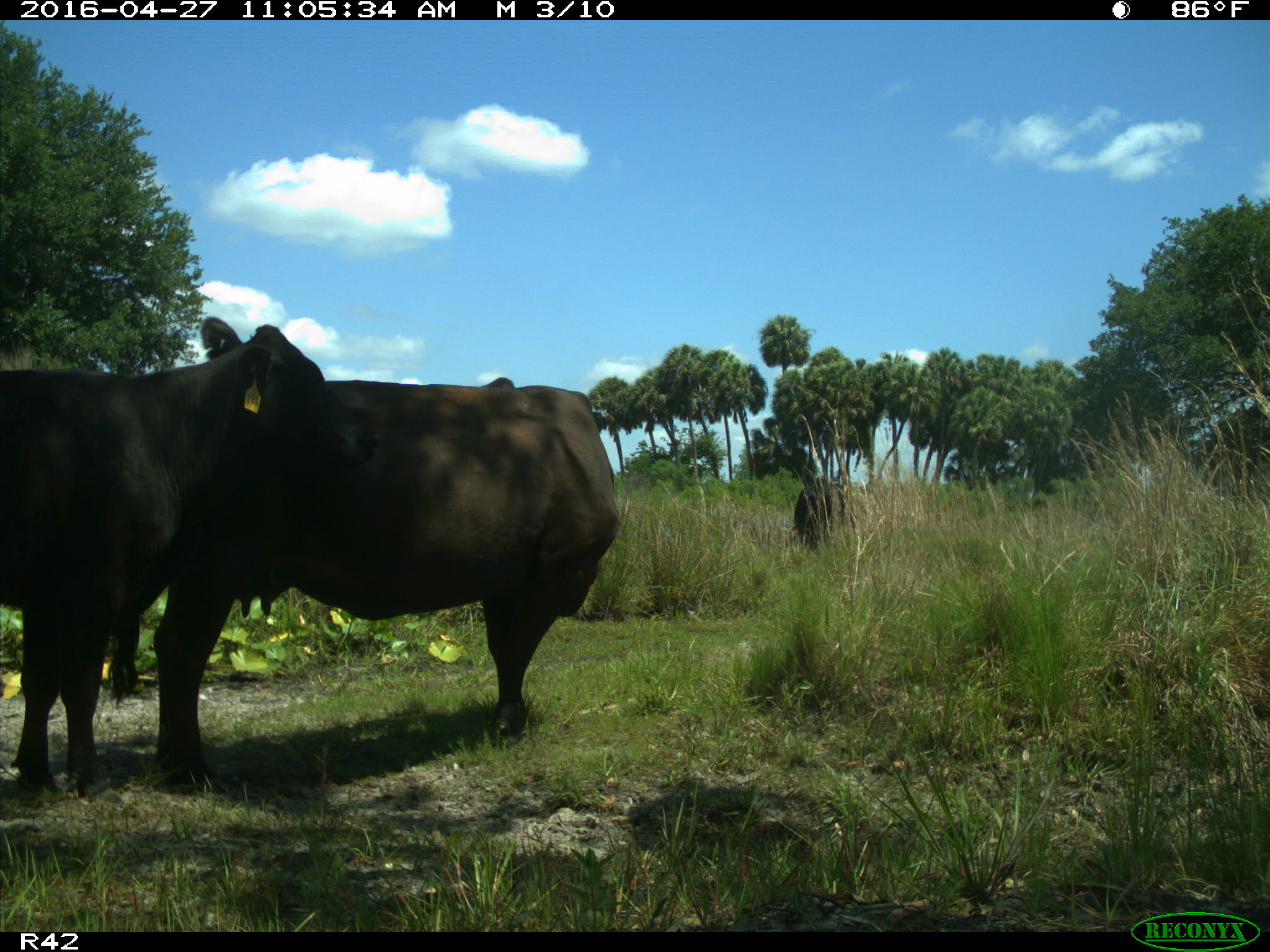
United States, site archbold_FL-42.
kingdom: Animalia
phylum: Chordata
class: Mammalia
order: Artiodactyla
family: Bovidae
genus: Bos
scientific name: Bos taurus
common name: domestic cow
Bos taurus (domestic cow).